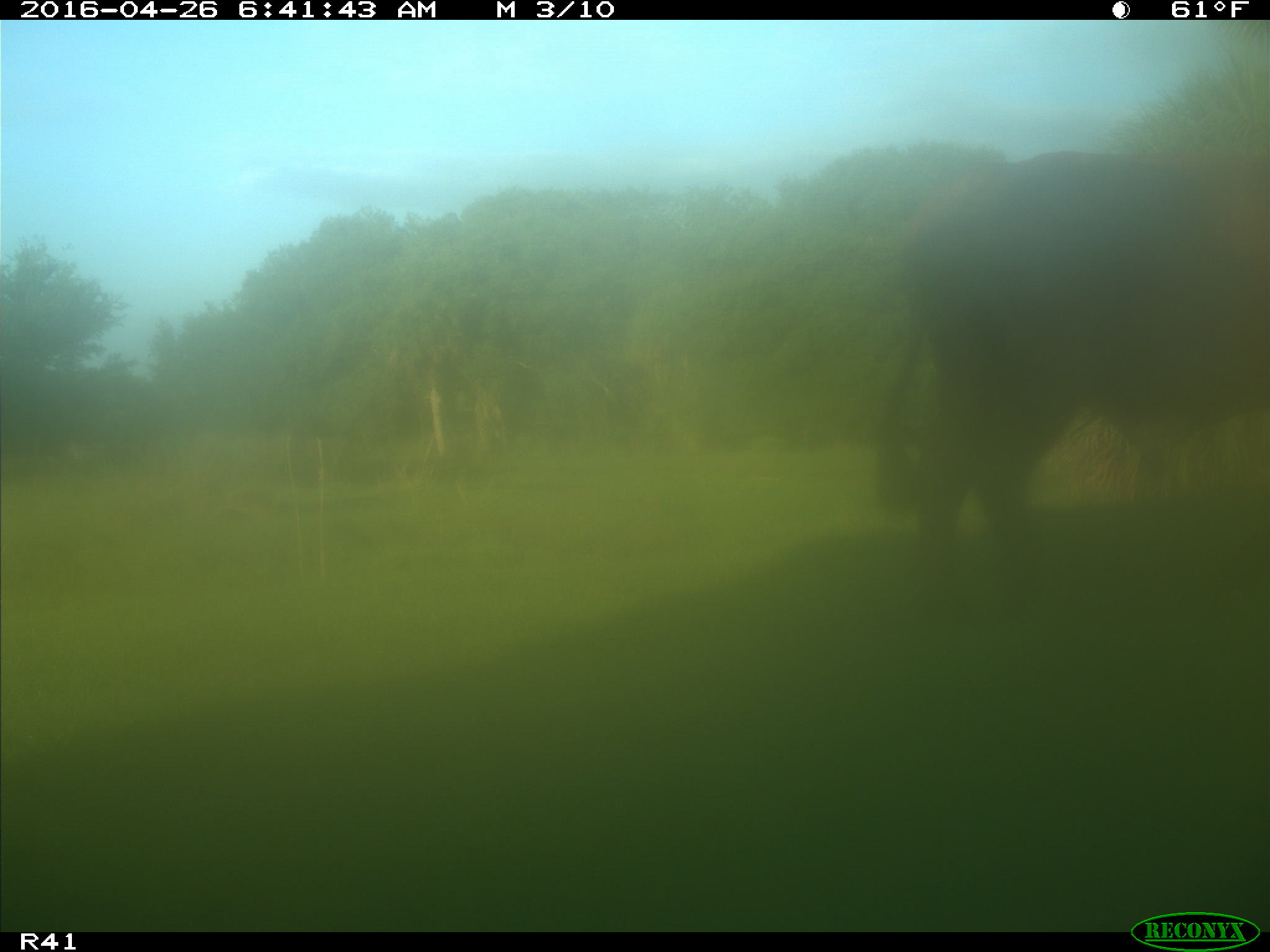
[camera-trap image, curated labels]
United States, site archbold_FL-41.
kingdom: Animalia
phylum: Chordata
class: Mammalia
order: Artiodactyla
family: Bovidae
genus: Bos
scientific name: Bos taurus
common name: domestic cow